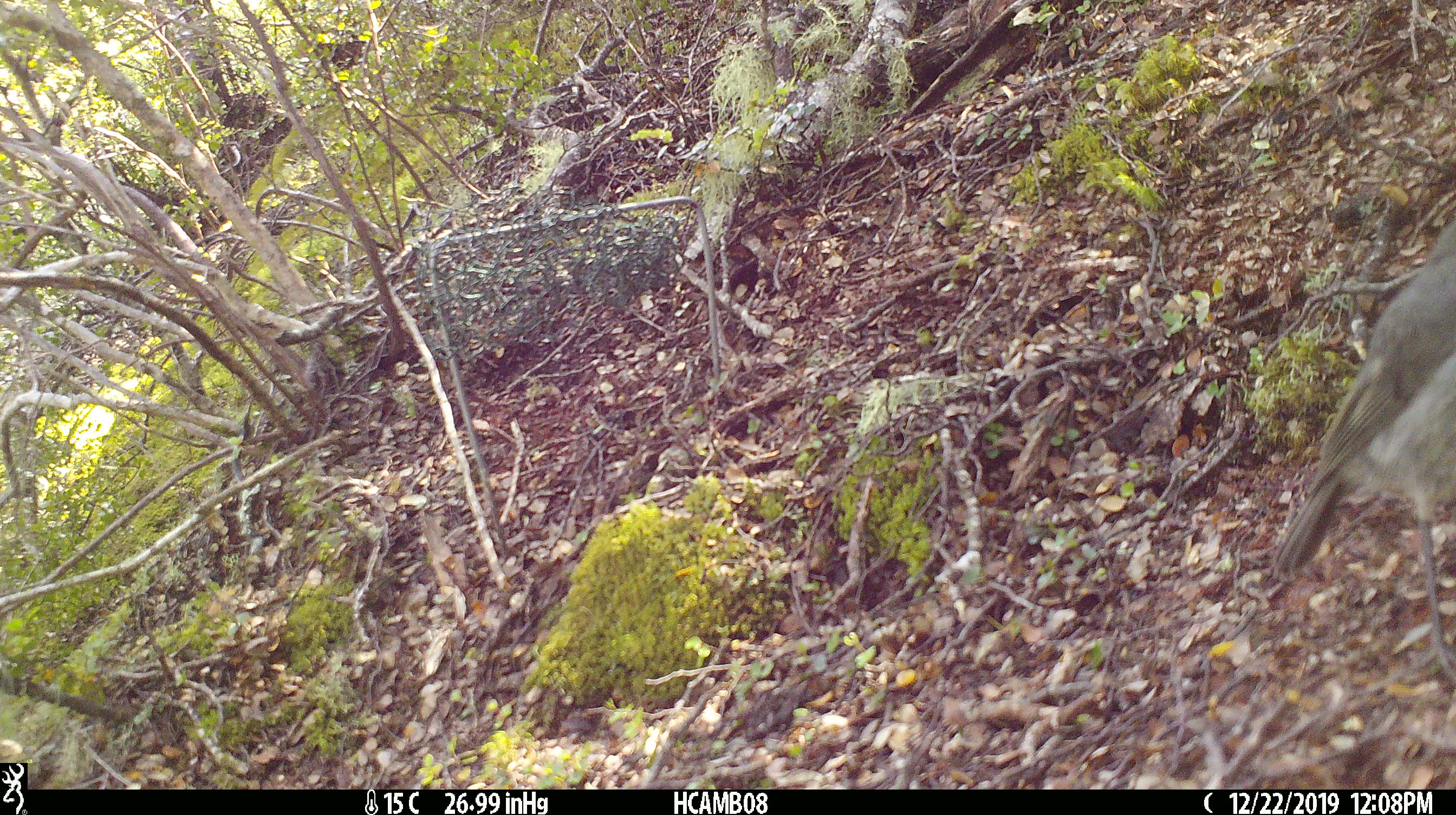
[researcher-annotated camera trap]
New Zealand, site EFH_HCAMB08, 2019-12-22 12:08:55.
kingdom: Animalia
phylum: Chordata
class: Aves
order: Passeriformes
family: Petroicidae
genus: Petroica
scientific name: Petroica australis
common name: new zealand robin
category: robin